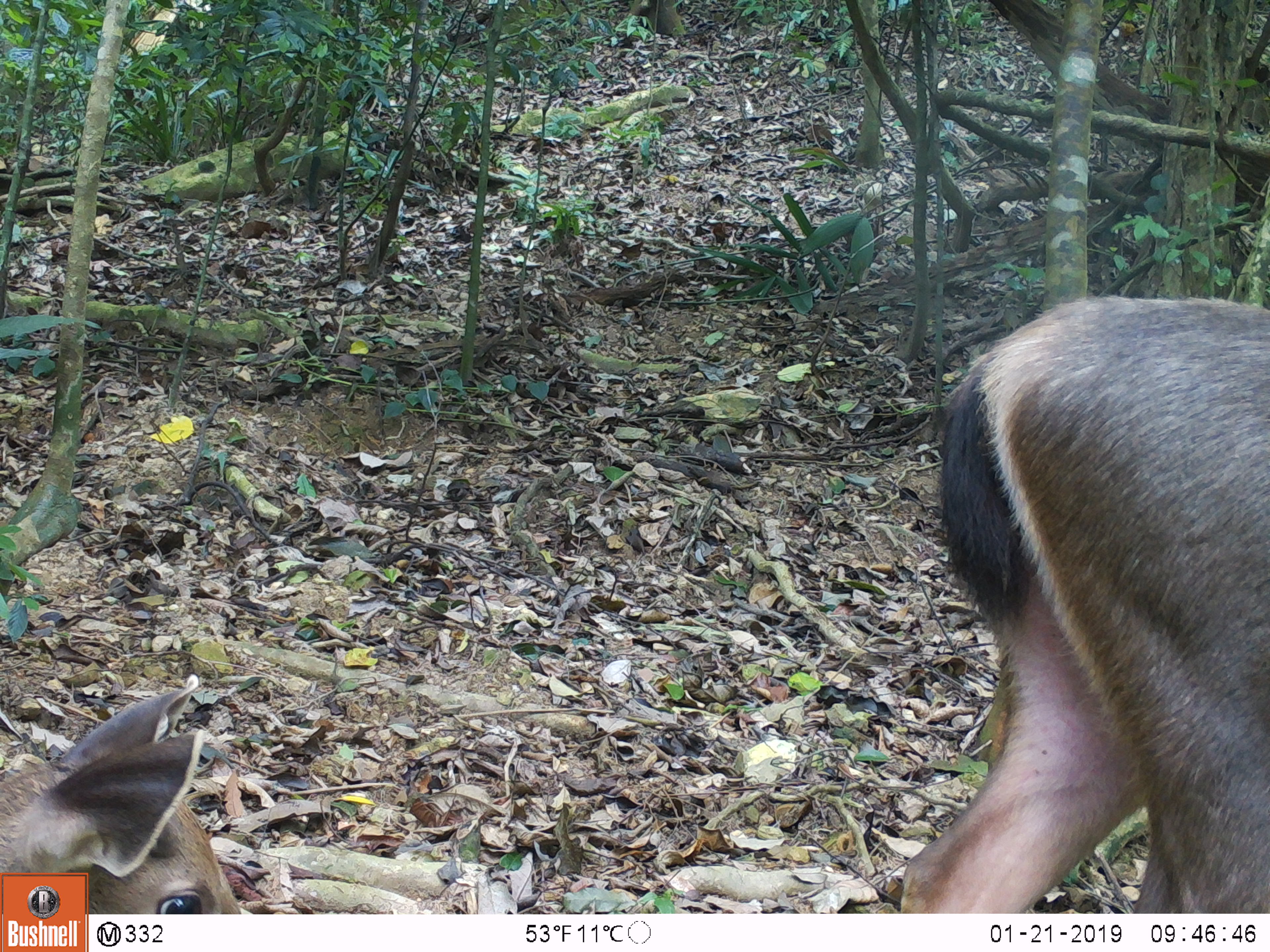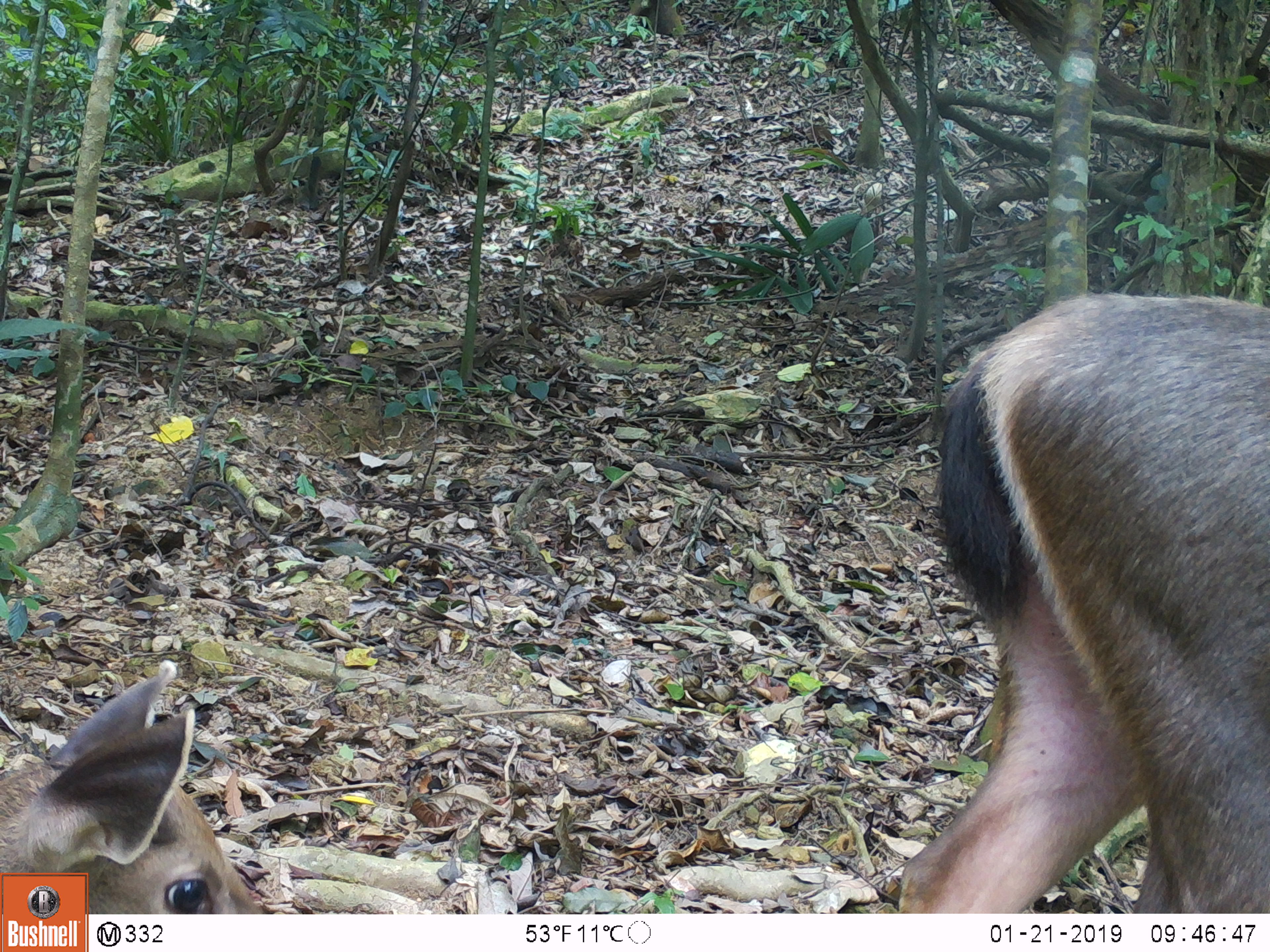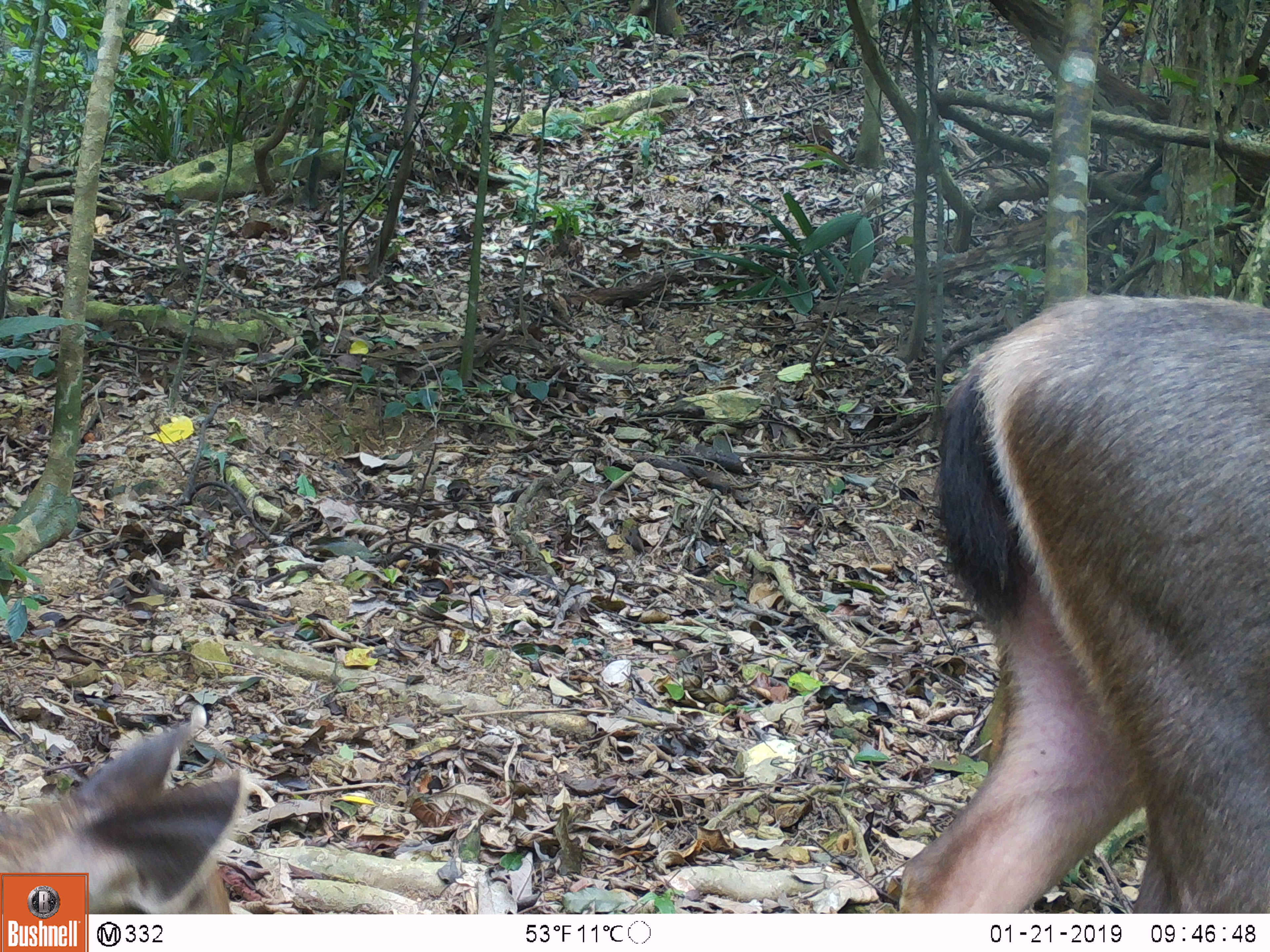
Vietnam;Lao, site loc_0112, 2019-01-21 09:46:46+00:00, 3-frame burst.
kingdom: Animalia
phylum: Chordata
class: Mammalia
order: Artiodactyla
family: Cervidae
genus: Rusa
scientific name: Rusa unicolor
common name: sambar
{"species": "sambar (Rusa unicolor)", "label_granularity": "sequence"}